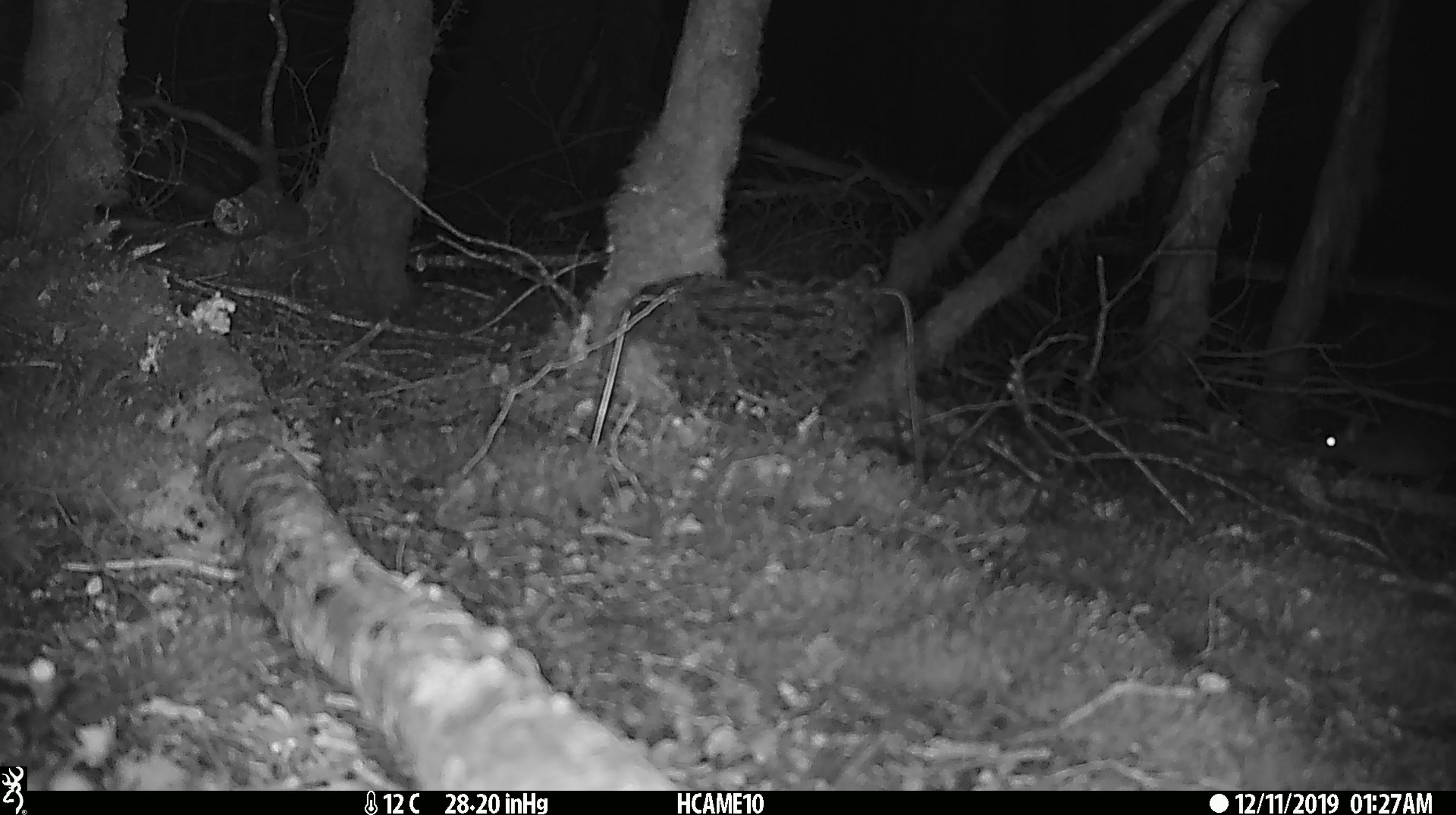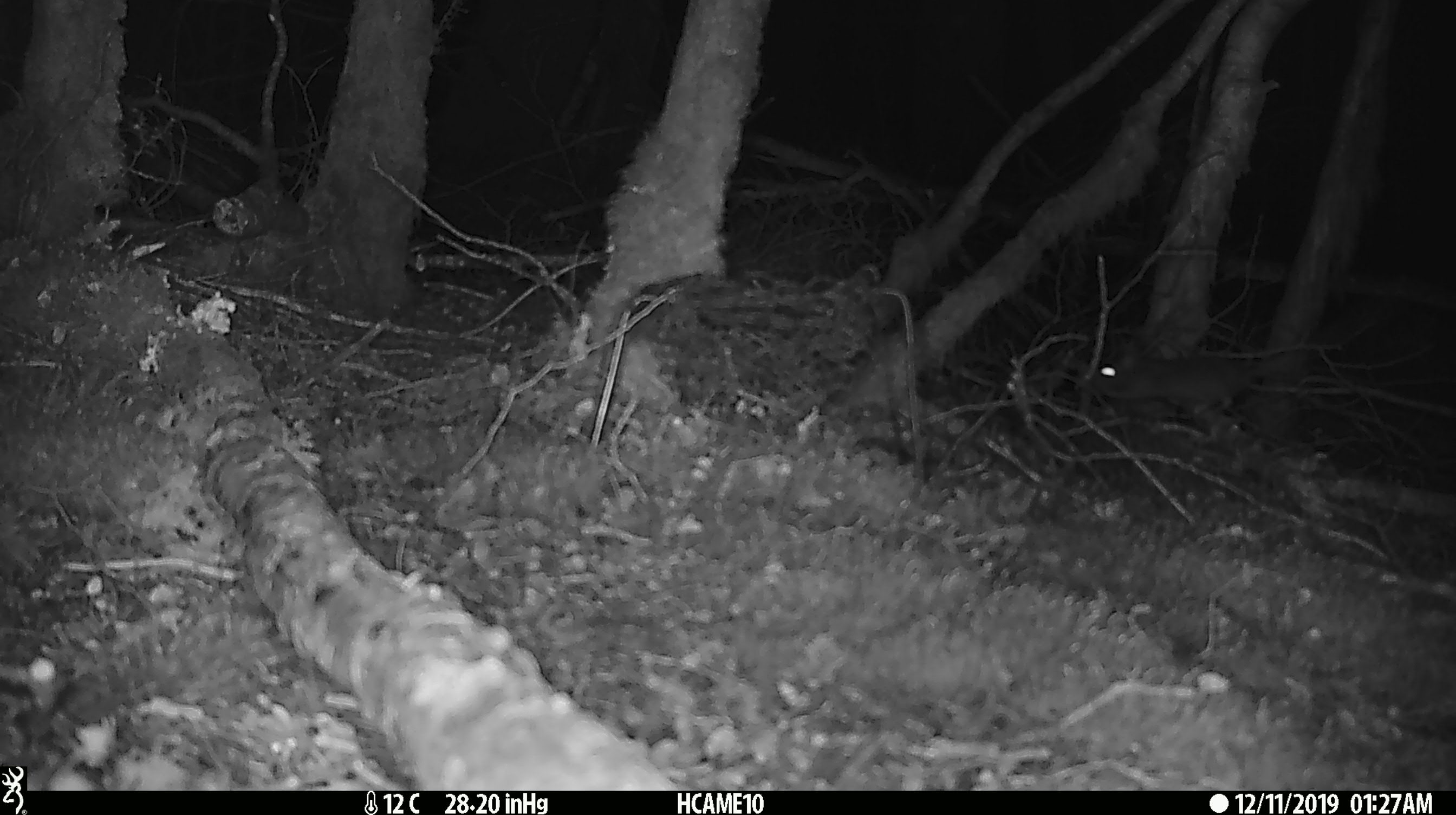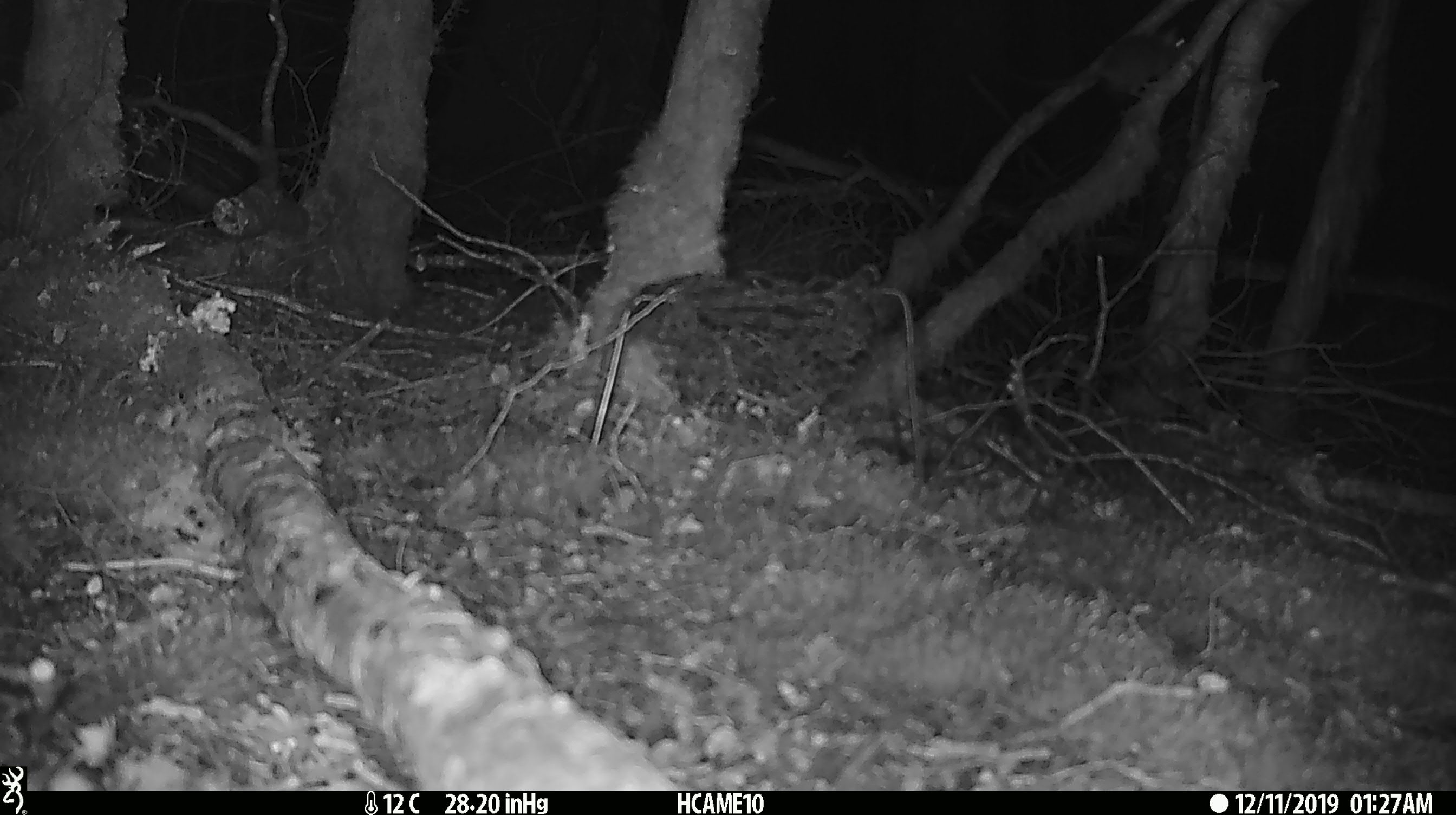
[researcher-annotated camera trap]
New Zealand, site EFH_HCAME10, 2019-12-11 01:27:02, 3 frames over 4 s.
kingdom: Animalia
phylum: Chordata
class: Mammalia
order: Rodentia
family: Muridae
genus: Rattus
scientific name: Rattus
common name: rat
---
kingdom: Animalia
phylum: Chordata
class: Mammalia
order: Rodentia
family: Muridae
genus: Mus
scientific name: Mus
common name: mouse